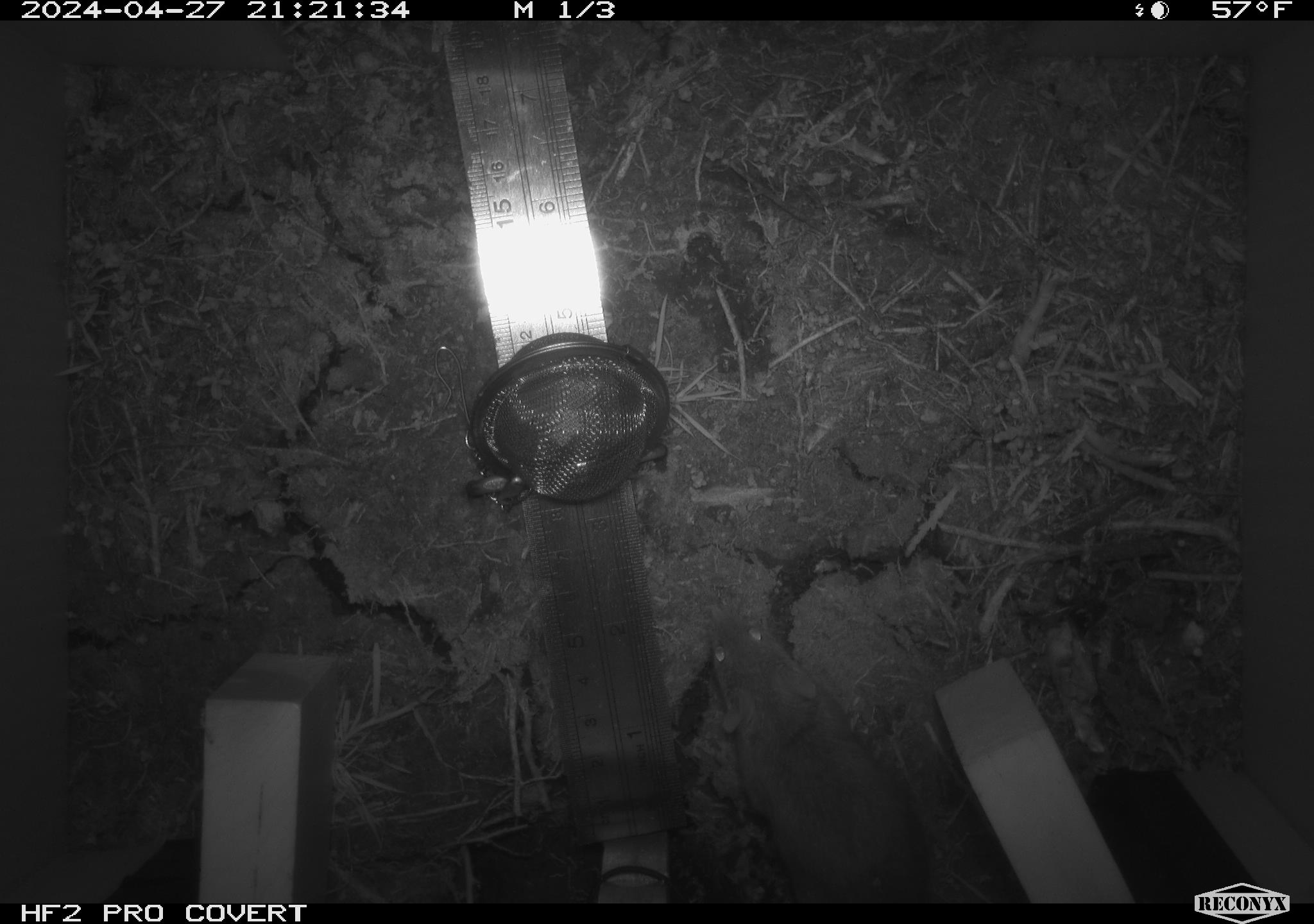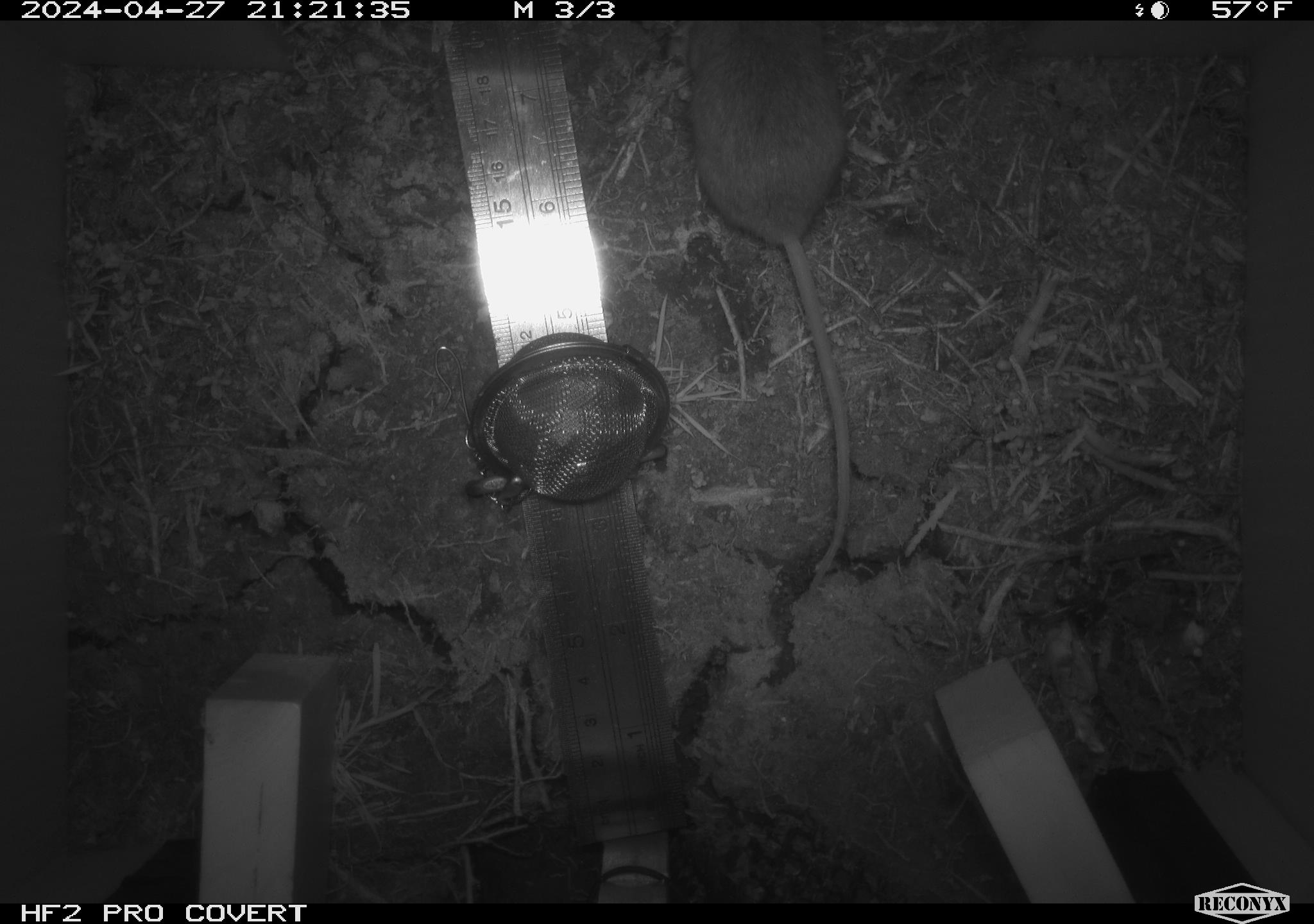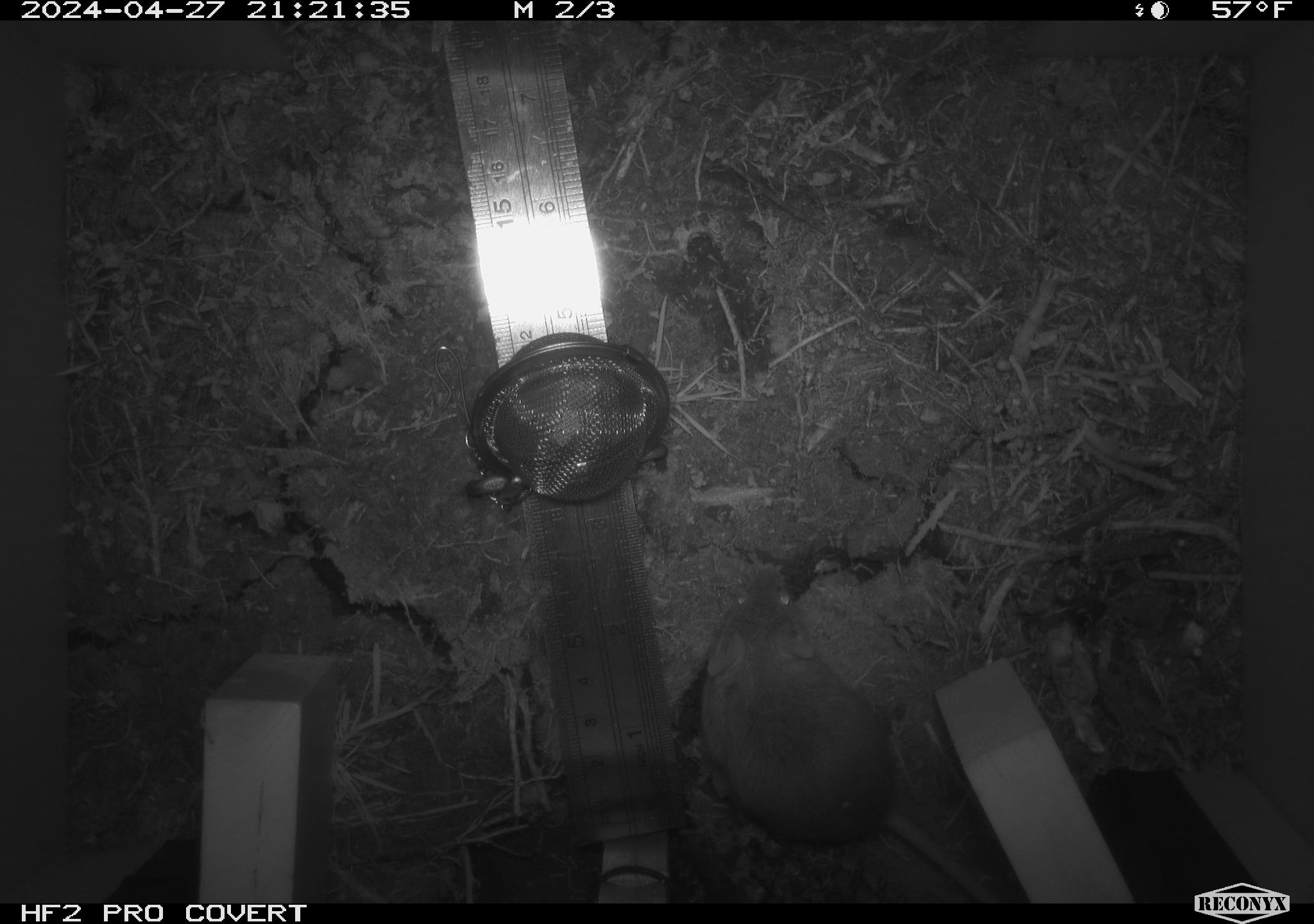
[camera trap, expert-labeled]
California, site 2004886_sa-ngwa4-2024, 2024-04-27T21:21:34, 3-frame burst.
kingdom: Animalia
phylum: Chordata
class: Mammalia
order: Rodentia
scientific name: Rodentia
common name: mouse species